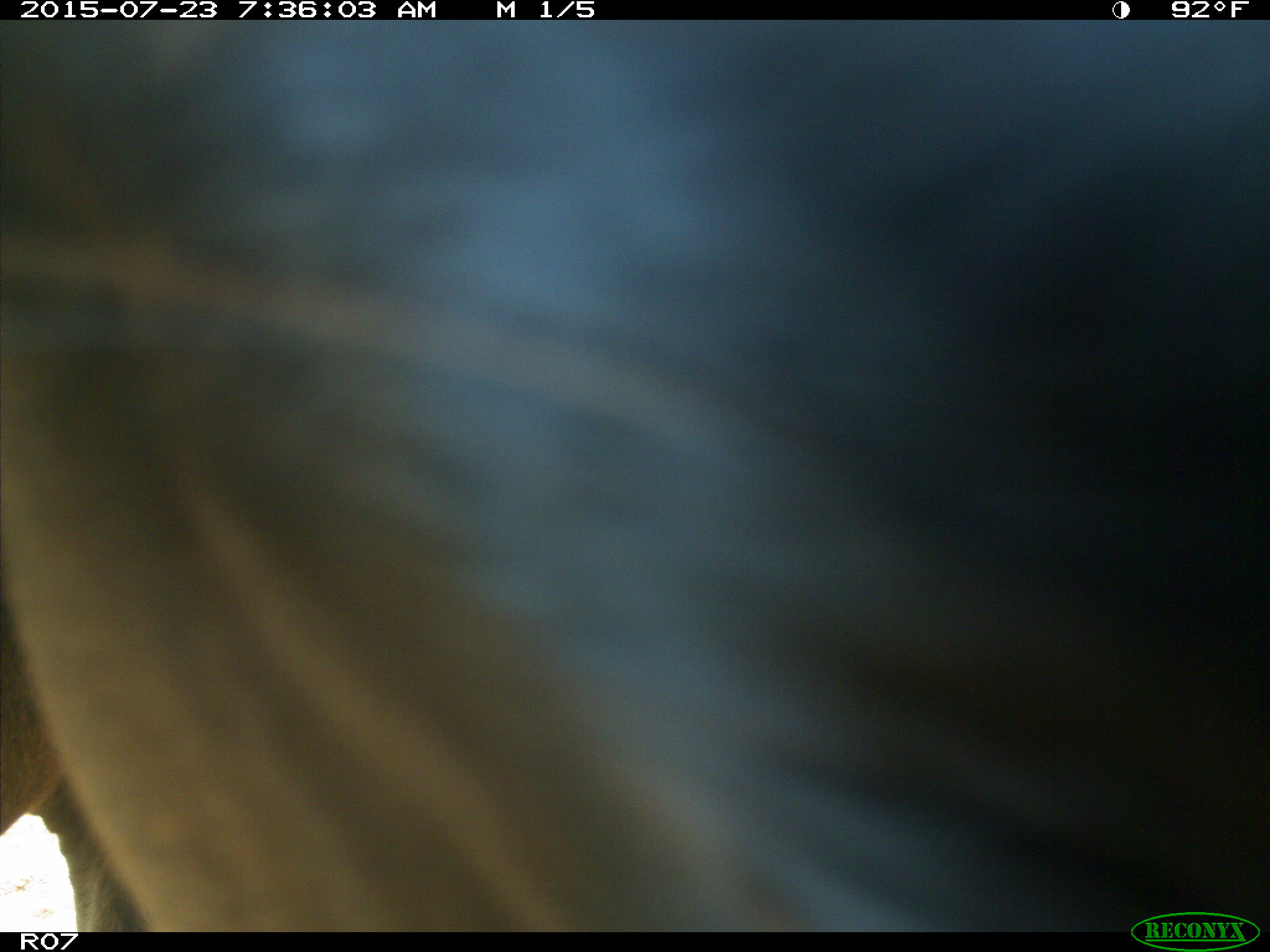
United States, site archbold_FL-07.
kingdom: Animalia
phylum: Chordata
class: Mammalia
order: Artiodactyla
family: Bovidae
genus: Bos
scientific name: Bos taurus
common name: domestic cow